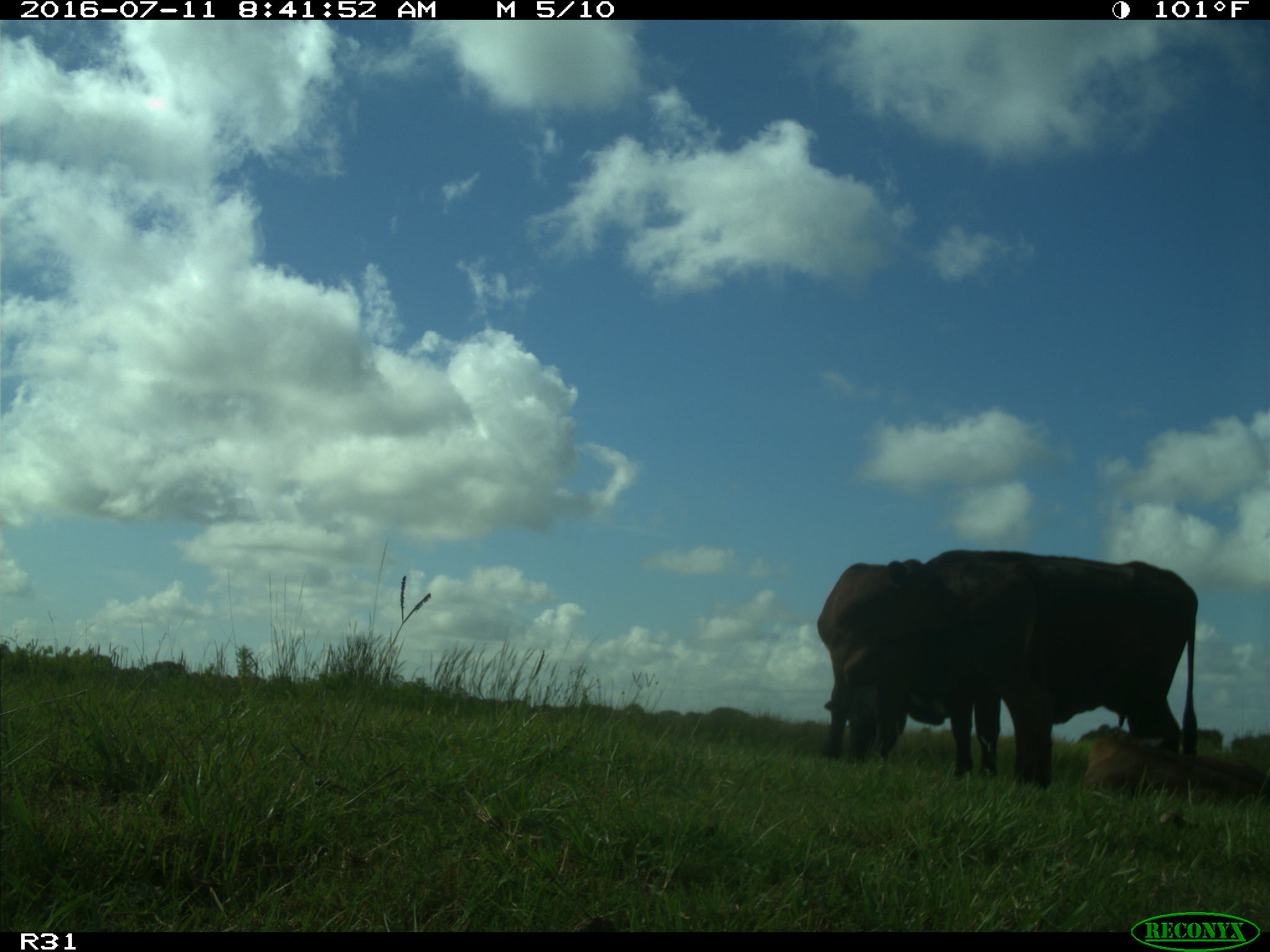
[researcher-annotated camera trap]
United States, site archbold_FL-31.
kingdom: Animalia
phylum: Chordata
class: Mammalia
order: Artiodactyla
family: Bovidae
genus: Bos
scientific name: Bos taurus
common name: domestic cow